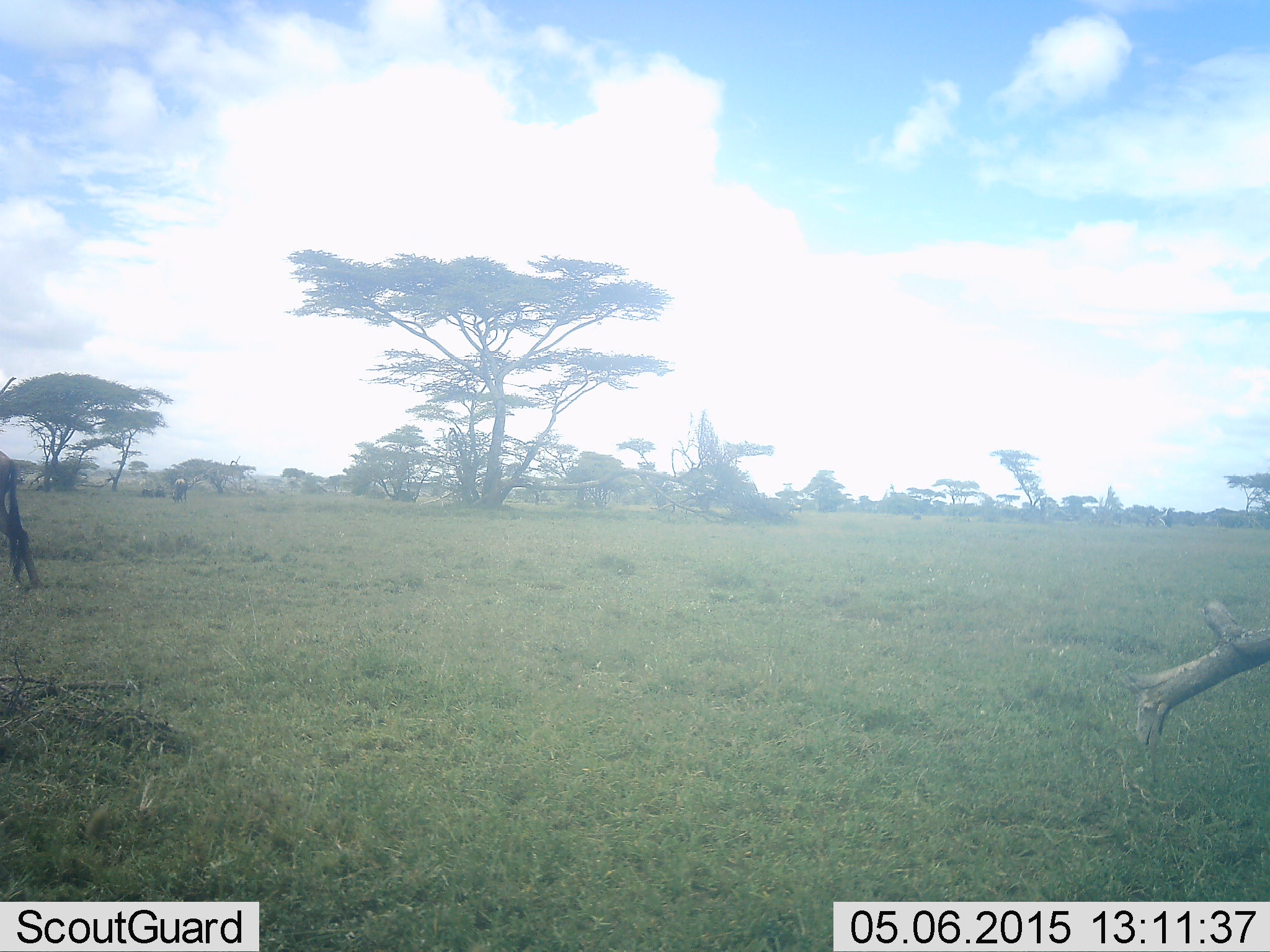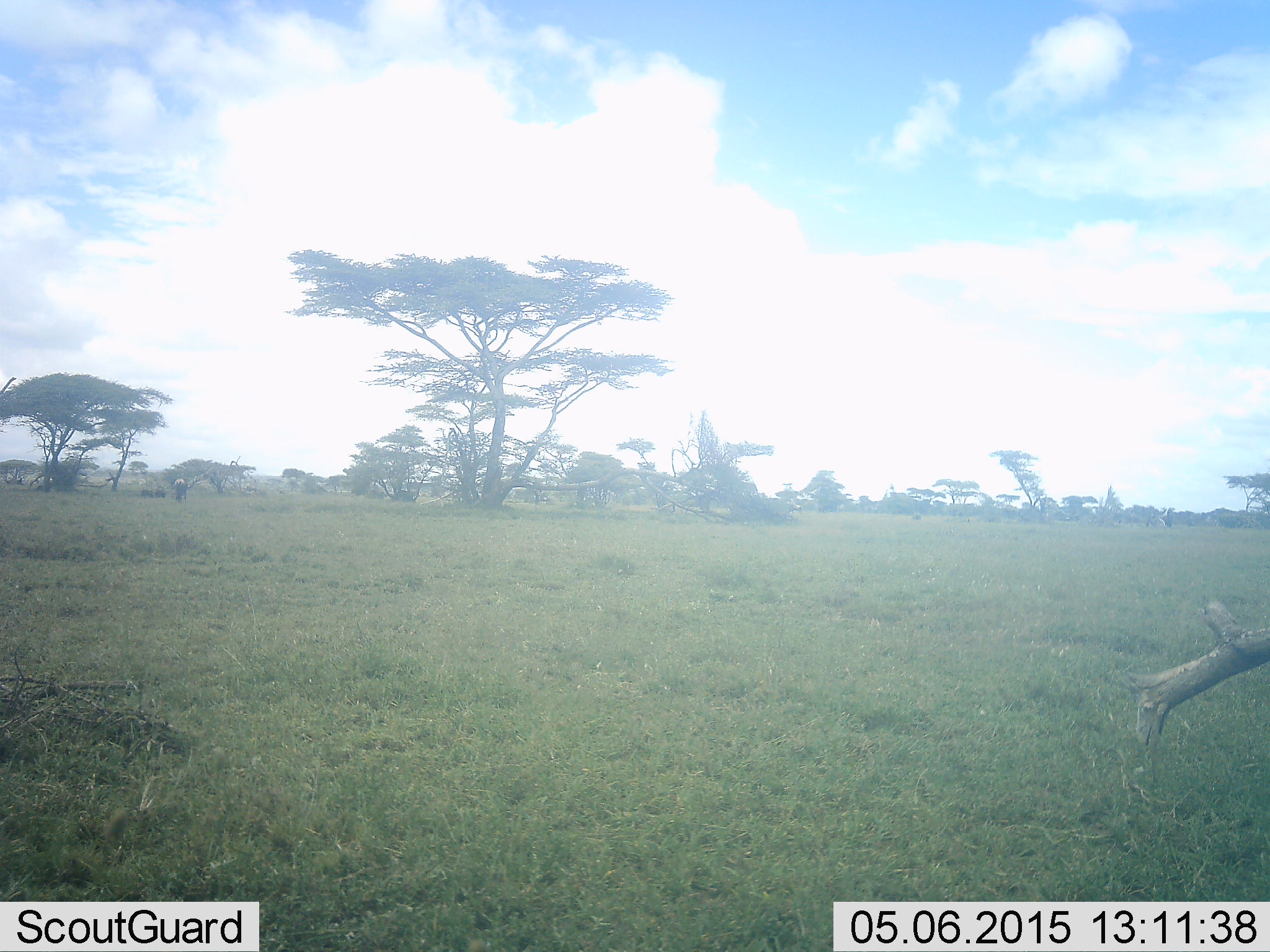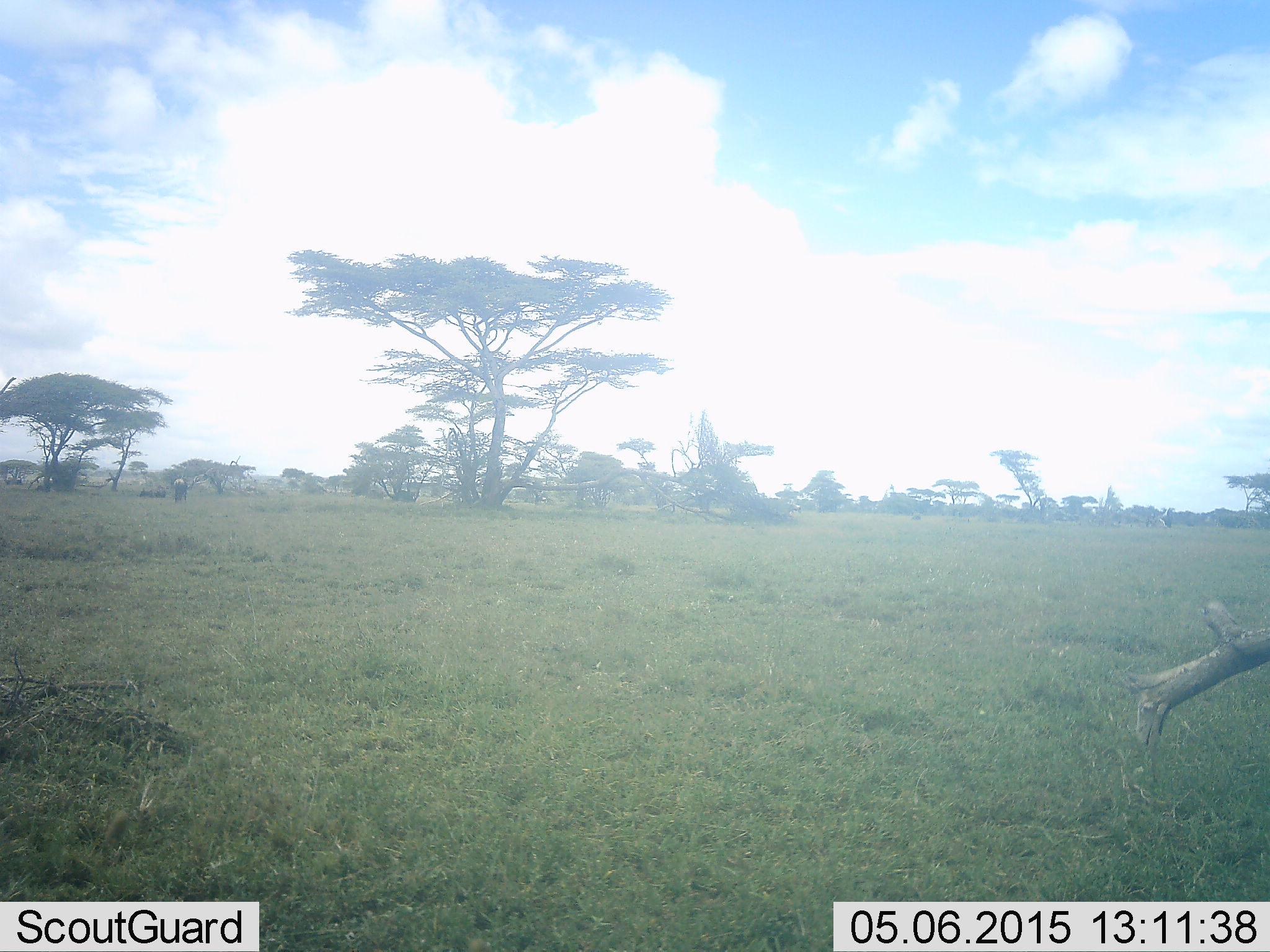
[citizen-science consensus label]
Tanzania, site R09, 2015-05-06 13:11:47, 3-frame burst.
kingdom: Animalia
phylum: Chordata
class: Mammalia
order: Artiodactyla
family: Bovidae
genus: Connochaetes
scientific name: Connochaetes taurinus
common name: blue wildebeest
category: wildebeest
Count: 1.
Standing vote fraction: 44%.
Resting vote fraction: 11%.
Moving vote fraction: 78%.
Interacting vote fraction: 0%.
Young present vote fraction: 0%.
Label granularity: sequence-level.